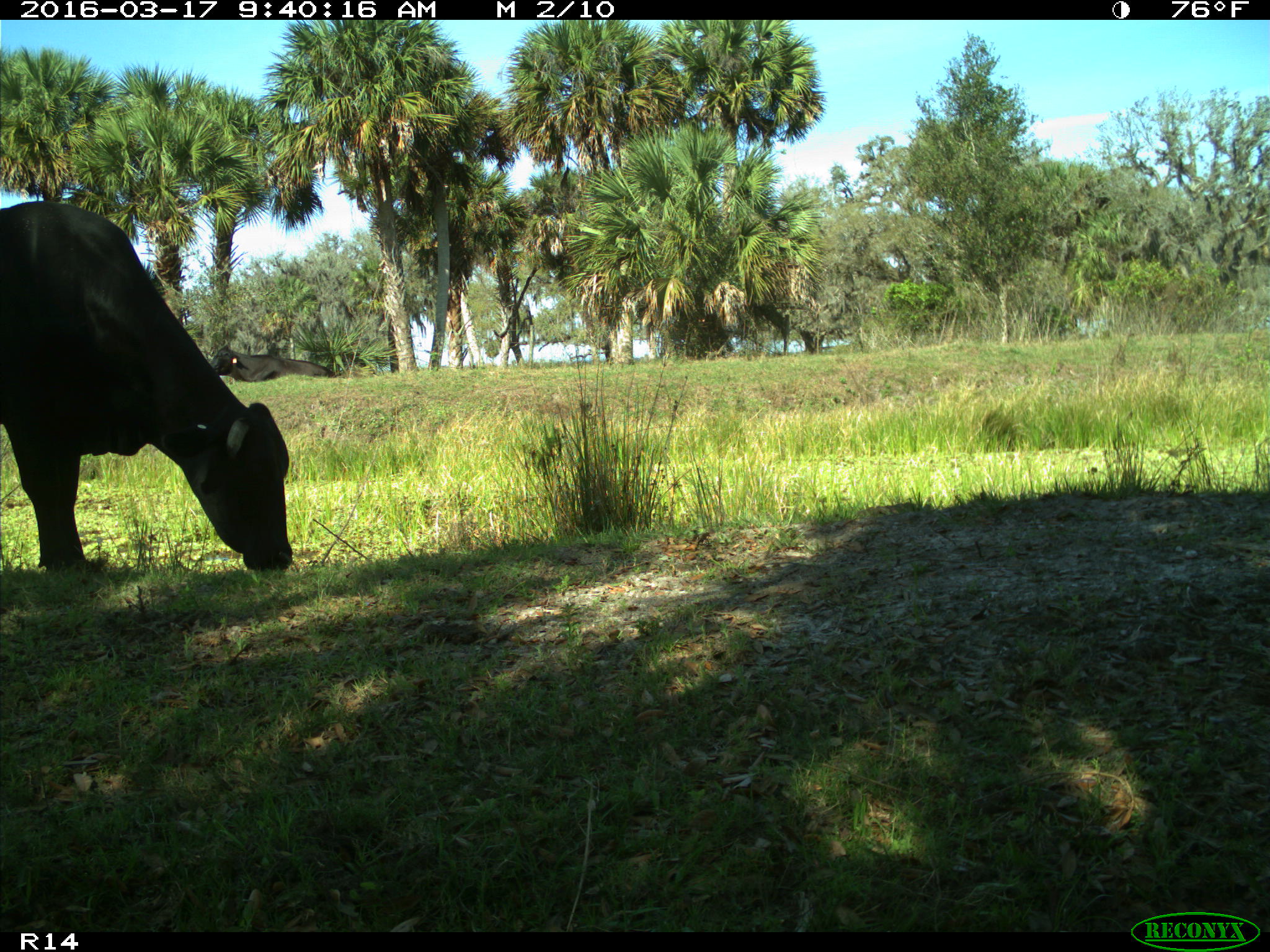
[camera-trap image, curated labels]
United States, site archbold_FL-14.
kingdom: Animalia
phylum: Chordata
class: Mammalia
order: Artiodactyla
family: Bovidae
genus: Bos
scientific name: Bos taurus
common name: domestic cow